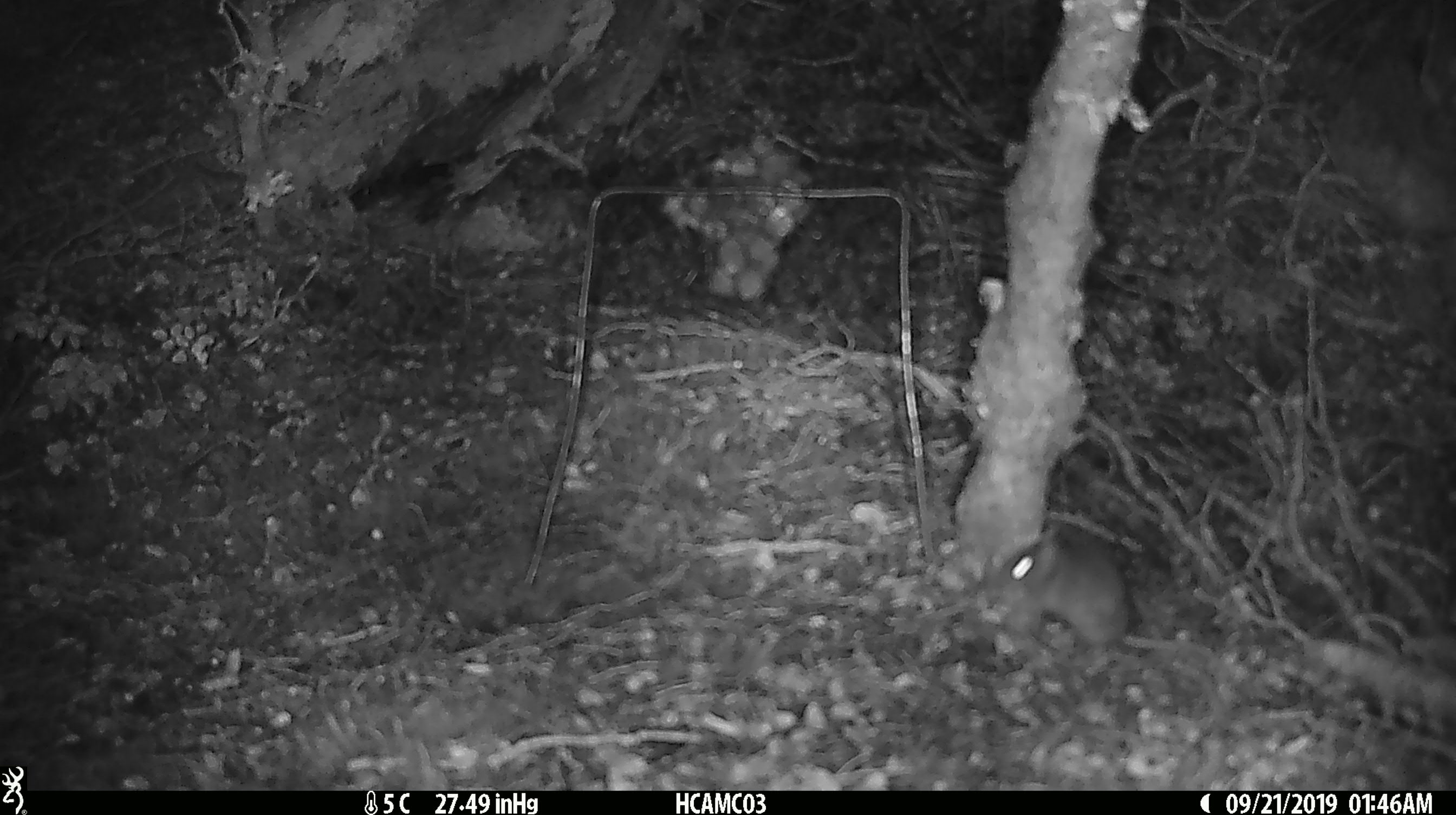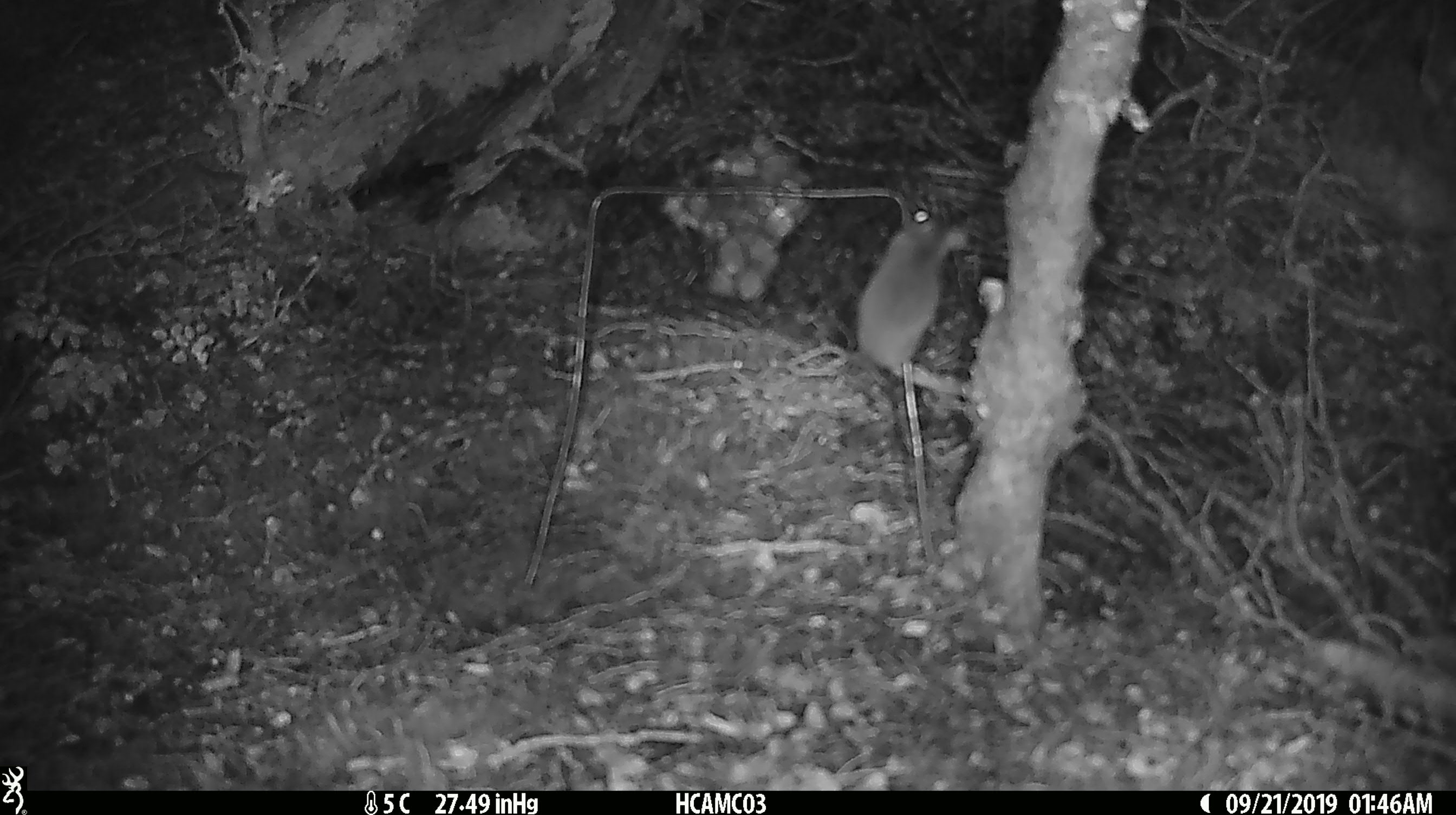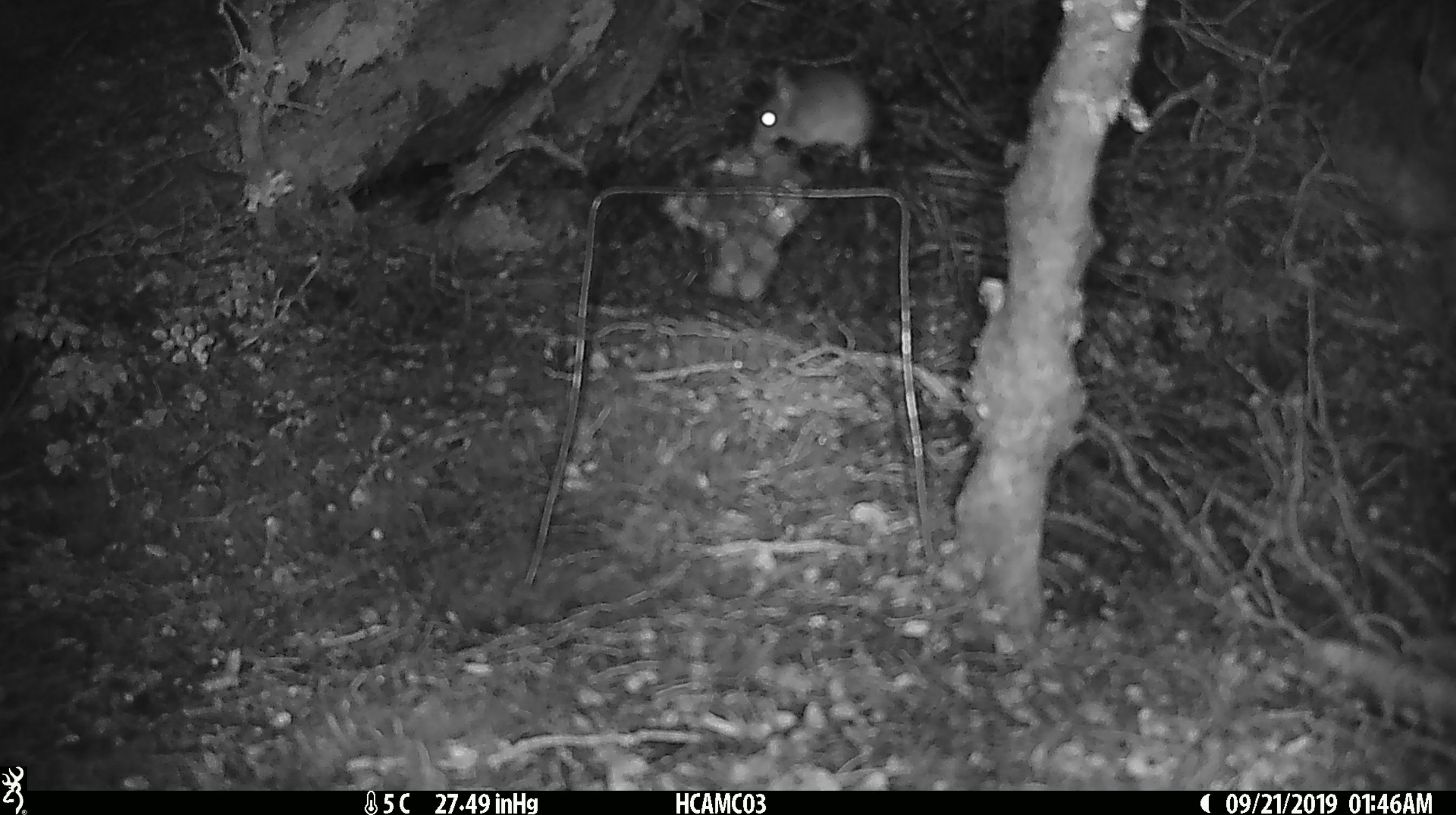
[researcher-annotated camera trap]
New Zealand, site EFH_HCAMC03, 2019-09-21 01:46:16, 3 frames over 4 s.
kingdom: Animalia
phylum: Chordata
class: Mammalia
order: Rodentia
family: Muridae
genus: Mus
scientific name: Mus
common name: mouse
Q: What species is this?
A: Mouse (Mus).